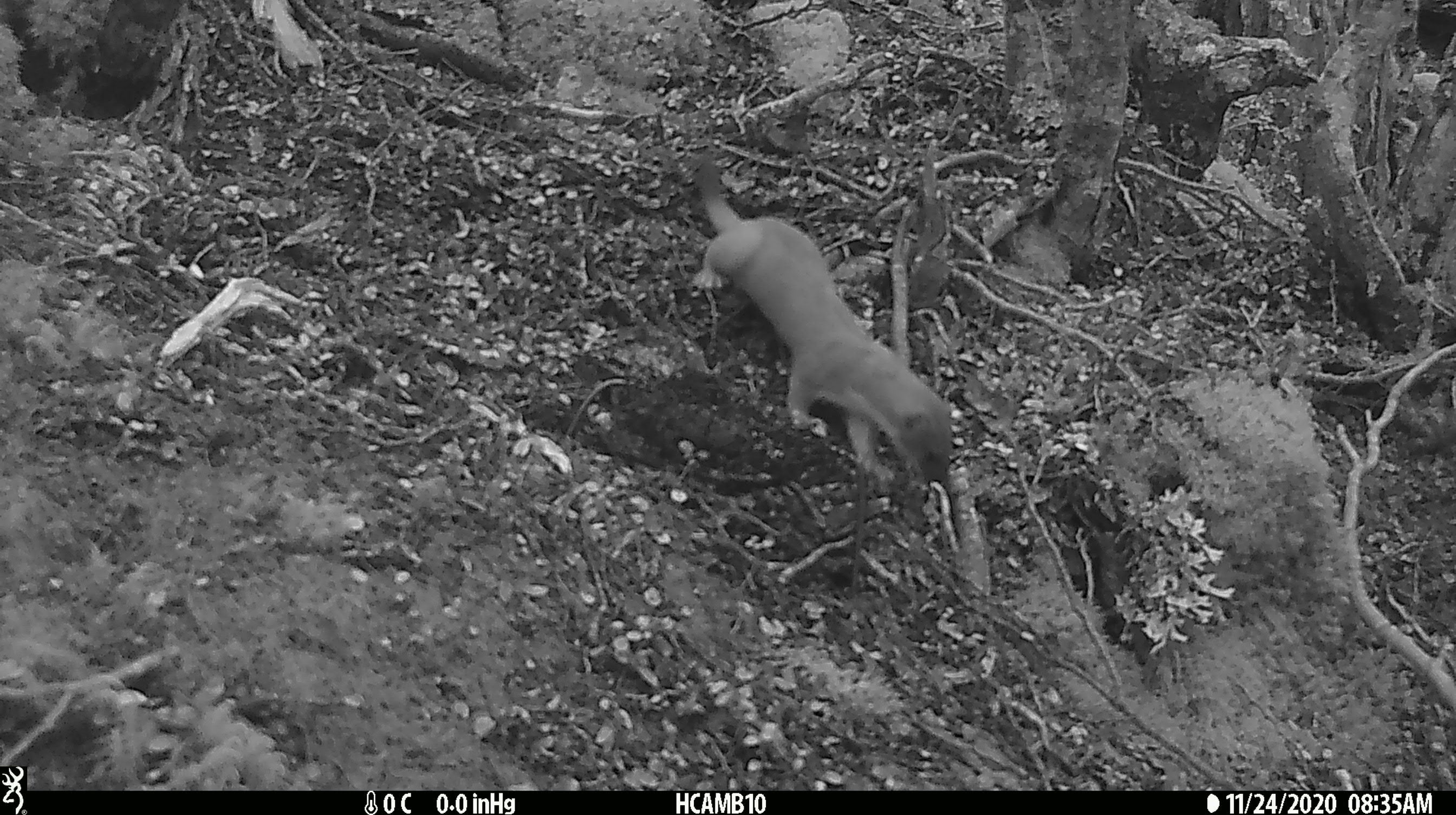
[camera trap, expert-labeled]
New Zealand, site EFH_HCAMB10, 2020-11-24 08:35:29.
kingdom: Animalia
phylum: Chordata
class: Mammalia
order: Carnivora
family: Mustelidae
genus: Mustela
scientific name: Mustela erminea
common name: stoat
Stoat (Mustela erminea).